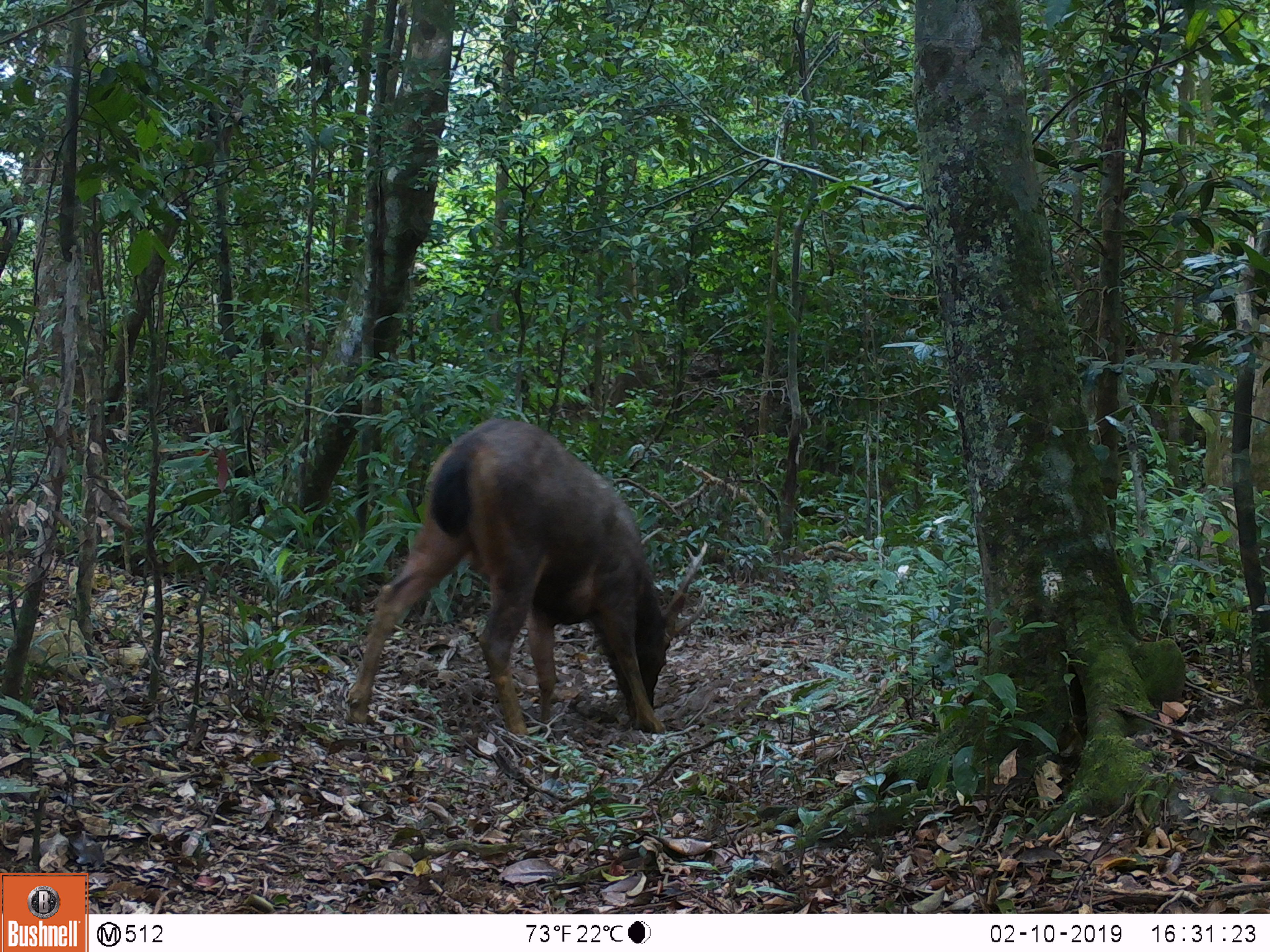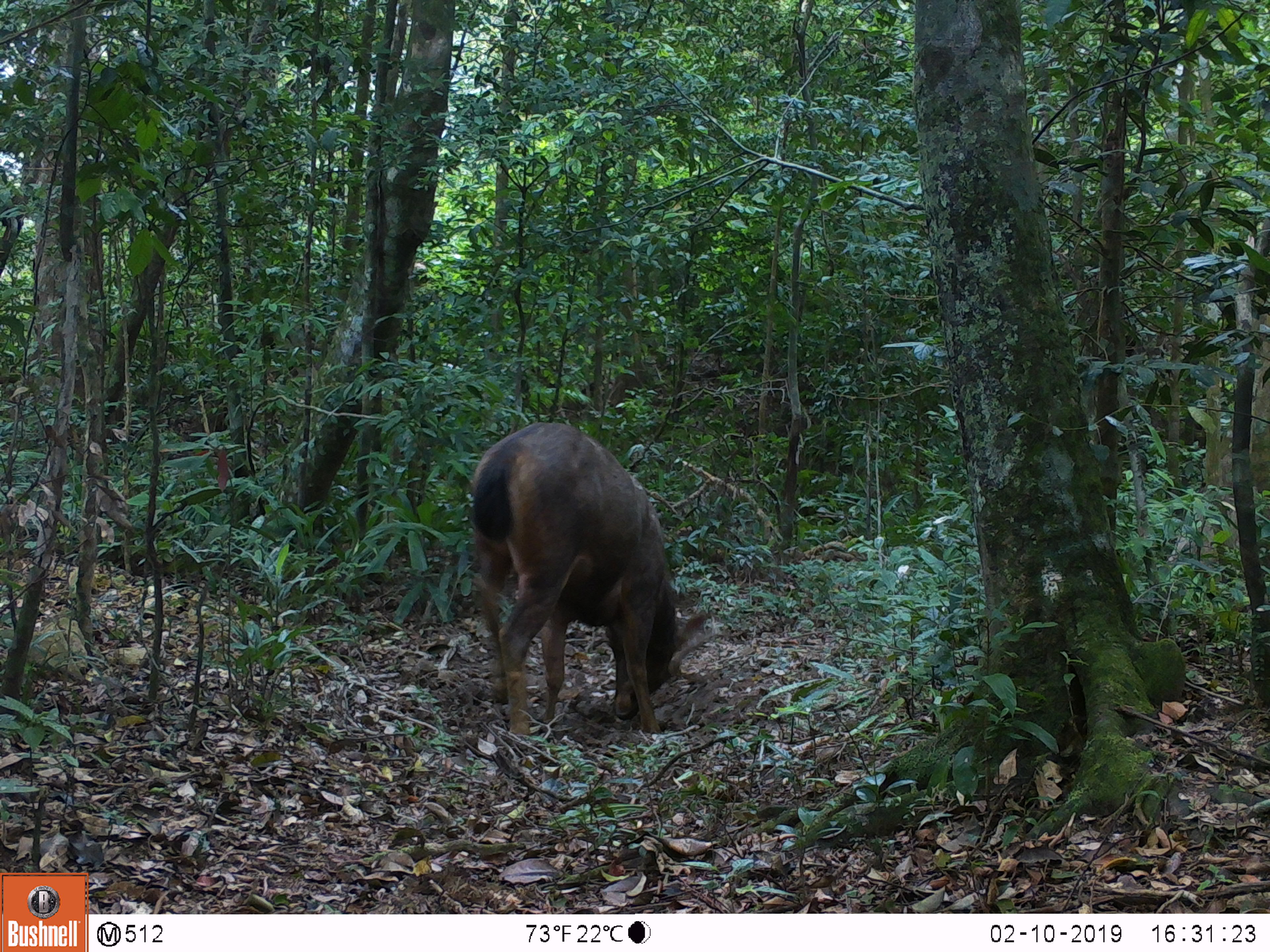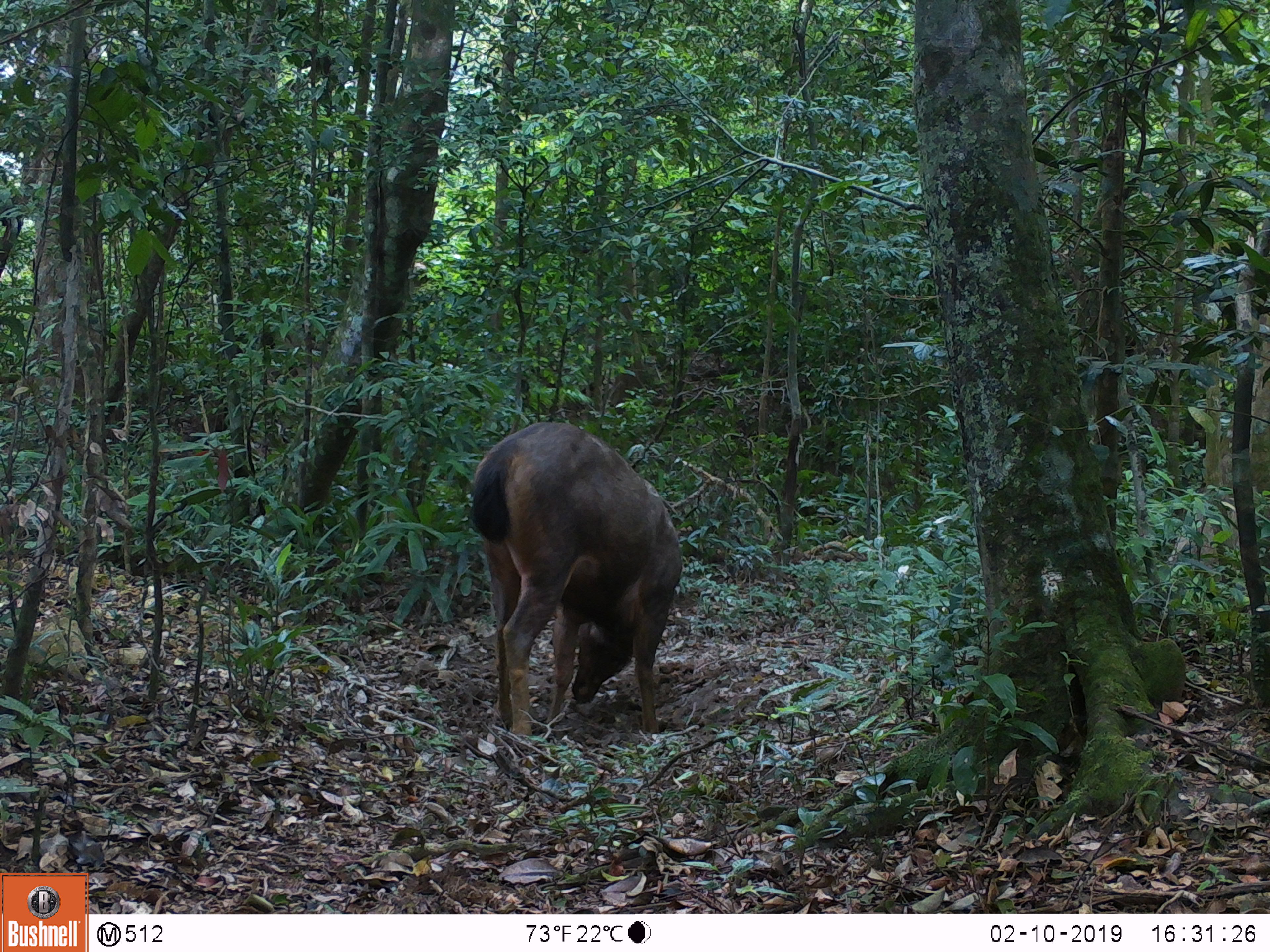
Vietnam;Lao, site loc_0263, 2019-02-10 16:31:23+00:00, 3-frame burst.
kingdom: Animalia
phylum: Chordata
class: Mammalia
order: Artiodactyla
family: Cervidae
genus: Rusa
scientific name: Rusa unicolor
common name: sambar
Sambar (Rusa unicolor). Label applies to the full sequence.